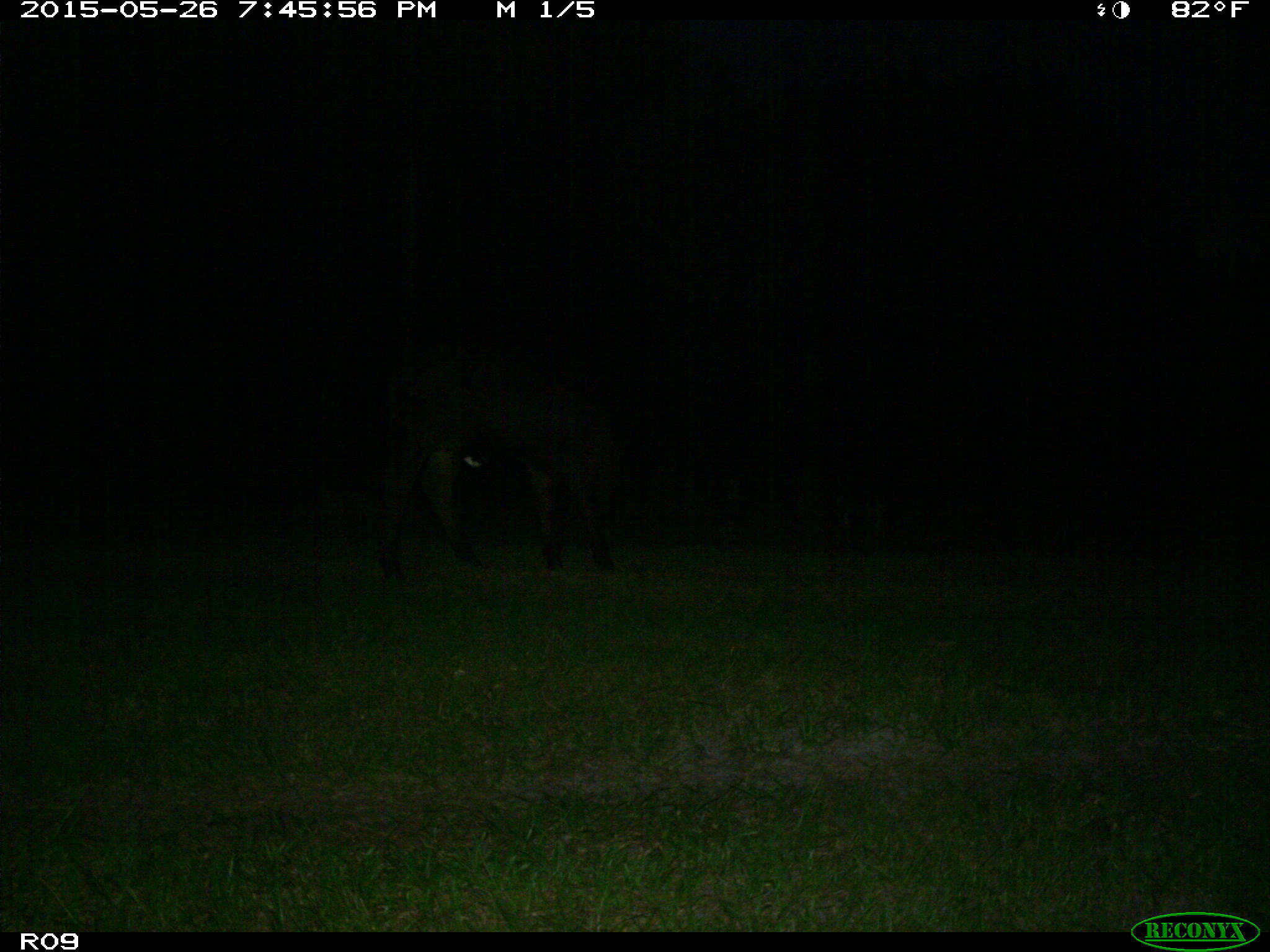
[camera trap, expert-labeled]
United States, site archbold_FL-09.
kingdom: Animalia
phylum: Chordata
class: Mammalia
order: Artiodactyla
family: Bovidae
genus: Bos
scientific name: Bos taurus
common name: domestic cow